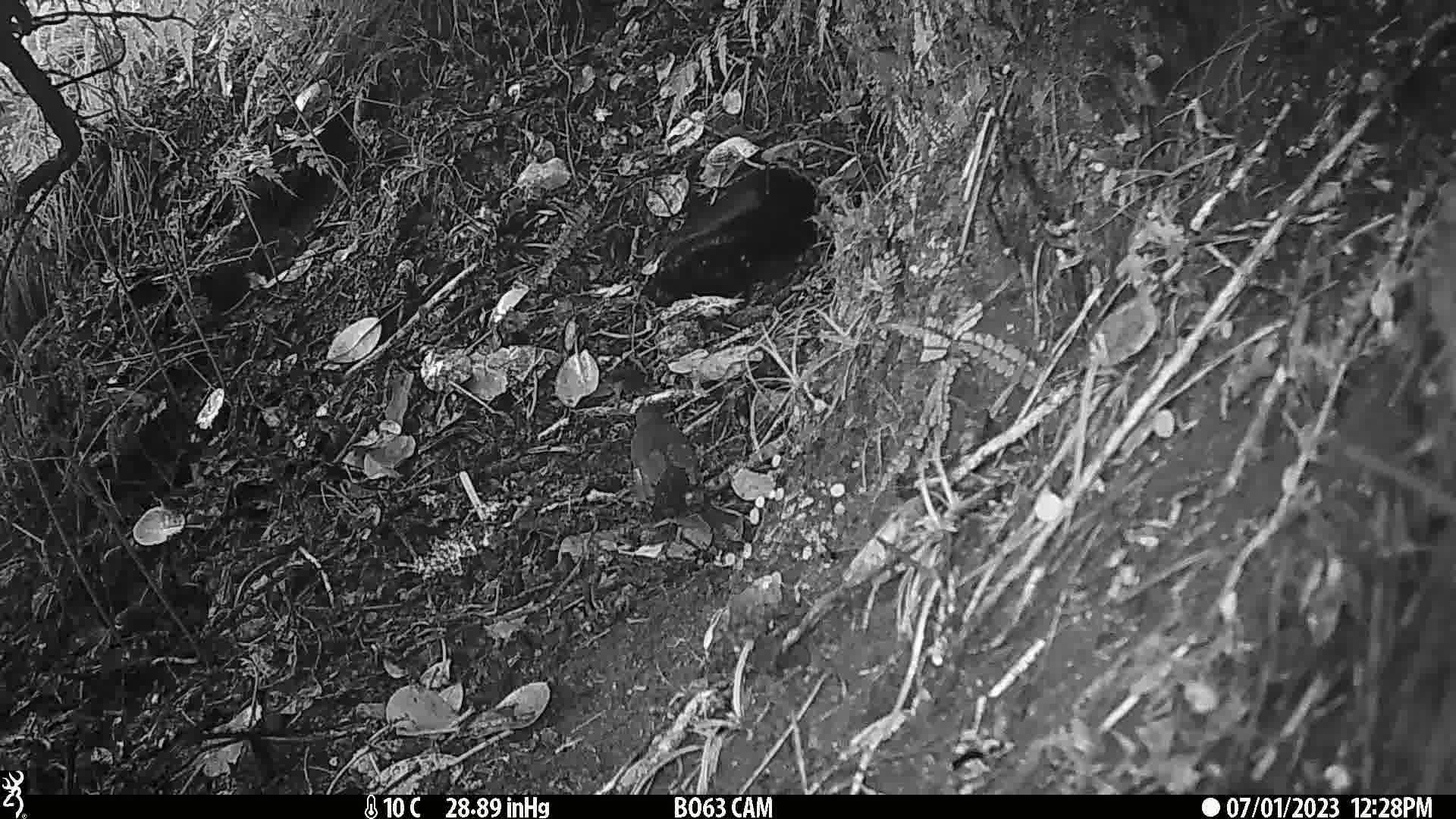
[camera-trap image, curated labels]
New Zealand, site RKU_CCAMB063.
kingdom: Animalia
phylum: Chordata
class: Aves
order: Passeriformes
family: Turdidae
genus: Turdus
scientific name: Turdus merula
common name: eurasian blackbird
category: blackbird